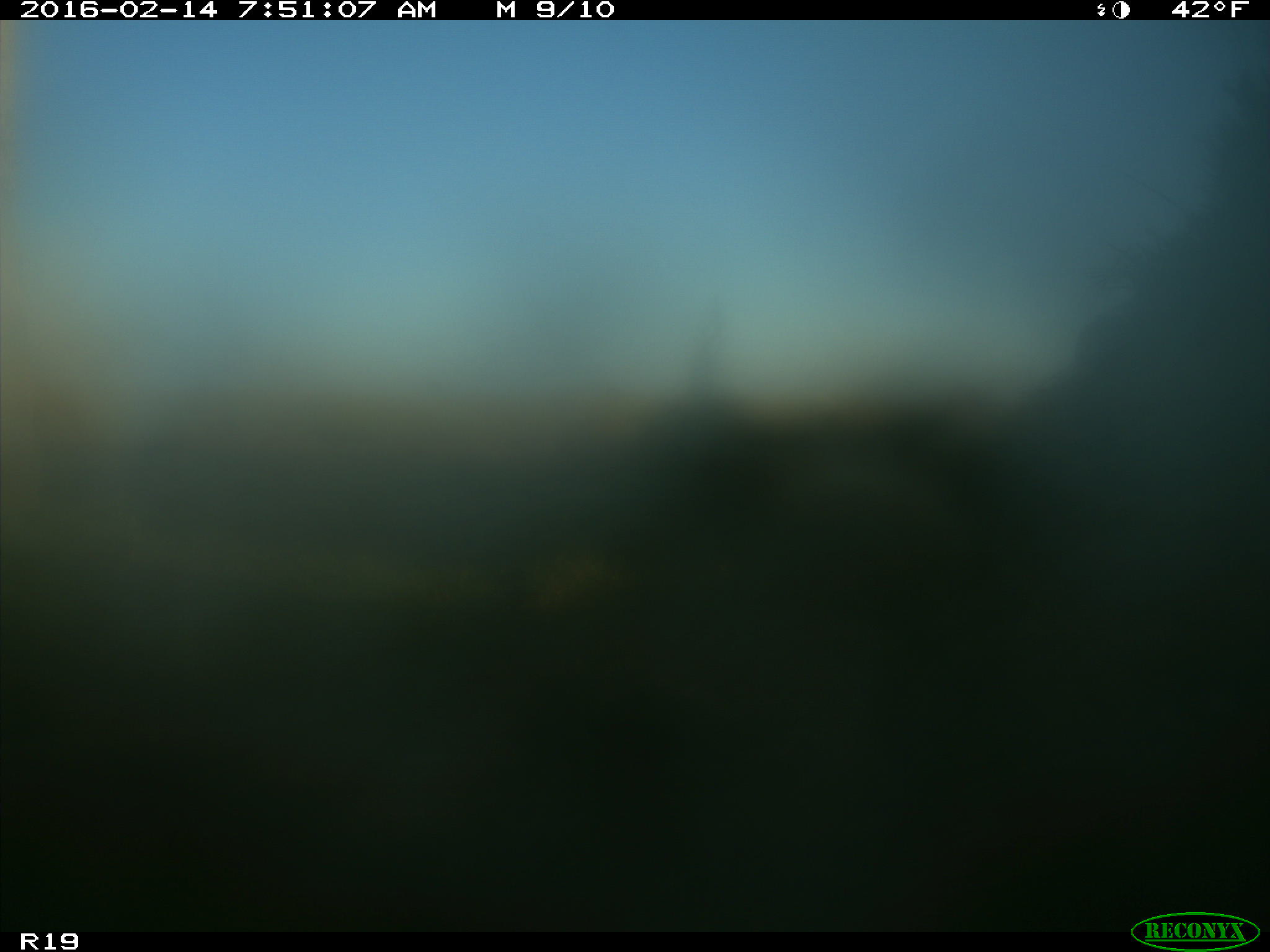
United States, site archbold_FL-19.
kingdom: Animalia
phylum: Chordata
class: Mammalia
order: Artiodactyla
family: Bovidae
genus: Bos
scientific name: Bos taurus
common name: domestic cow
Bos taurus (domestic cow).